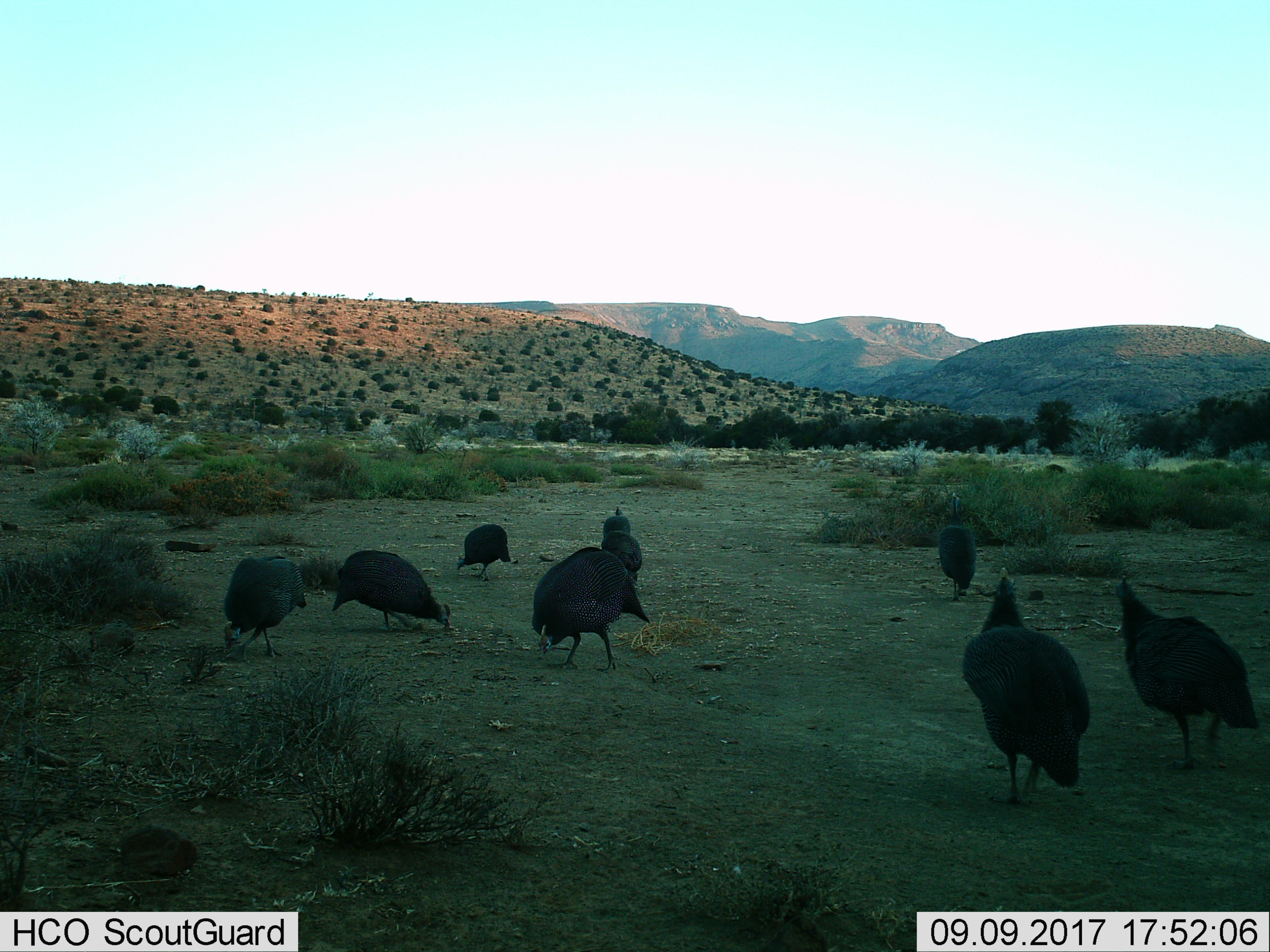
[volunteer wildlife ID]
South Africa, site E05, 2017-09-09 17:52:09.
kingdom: Animalia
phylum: Chordata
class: Aves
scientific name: Aves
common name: bird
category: birdother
Birdother (bird) (Aves), count 9. Behavior (volunteer vote fractions): standing 25%, resting 0%, moving 62%, interacting 0%. Young present (vote fraction): 0%. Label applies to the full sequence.